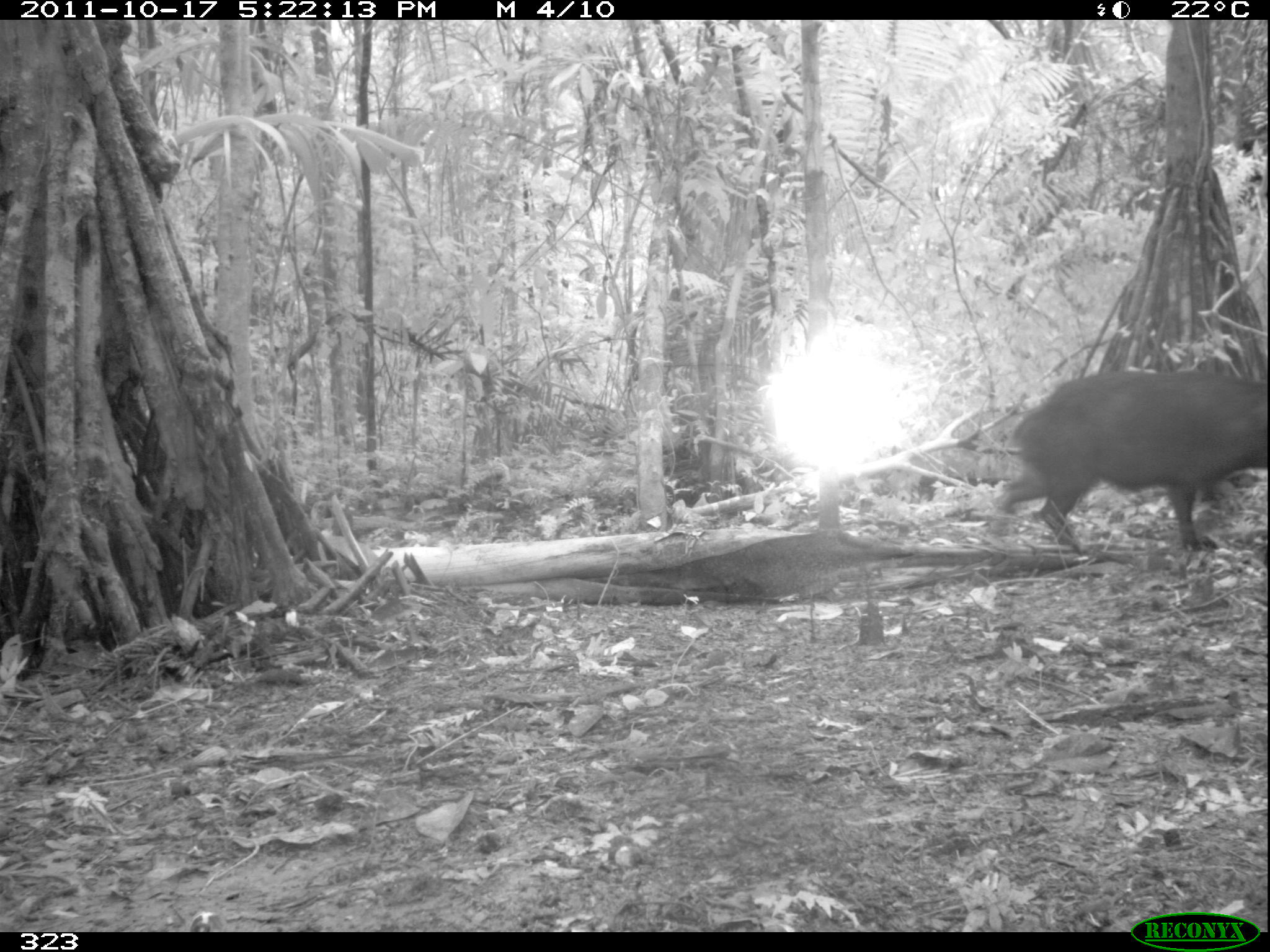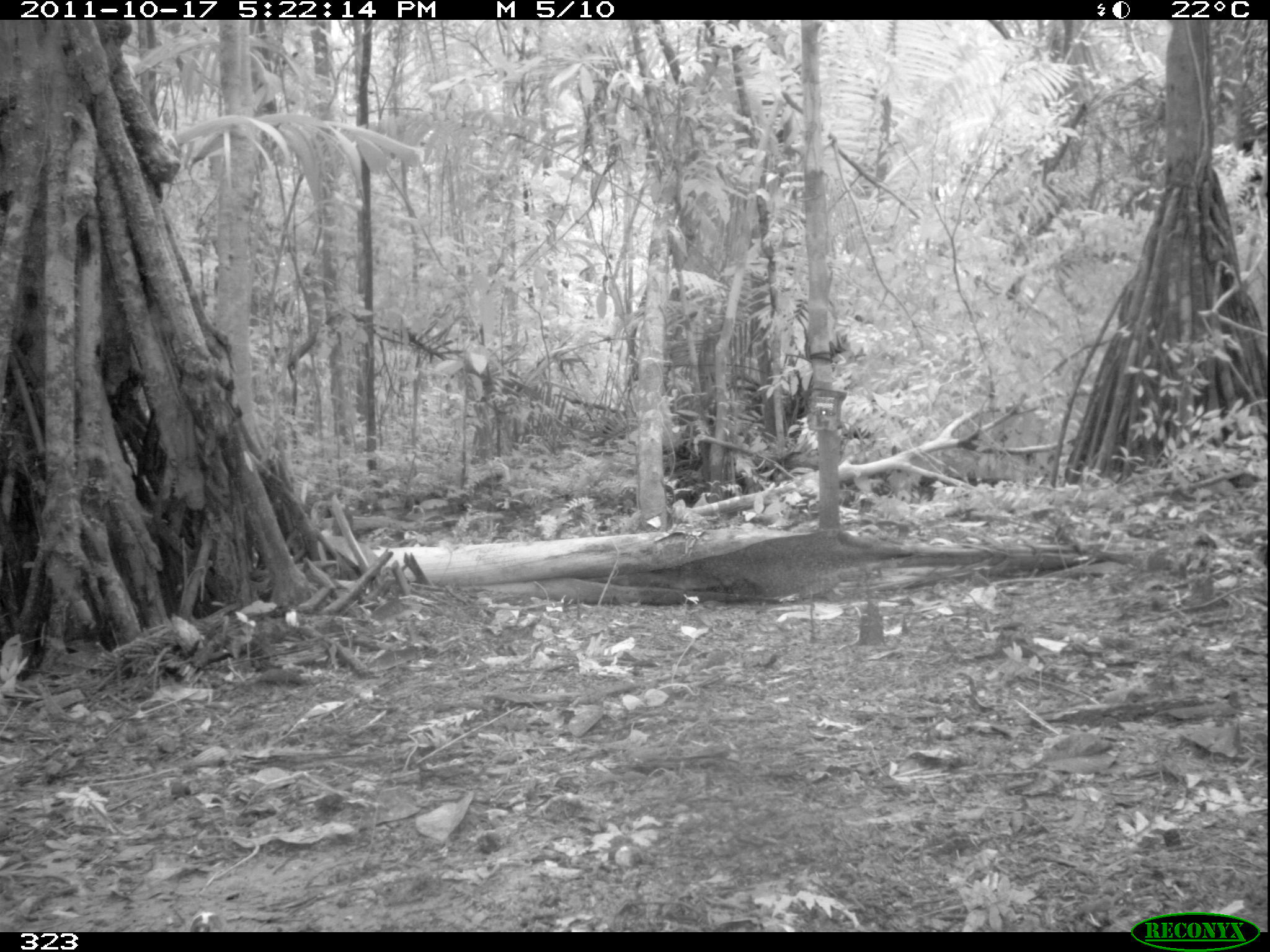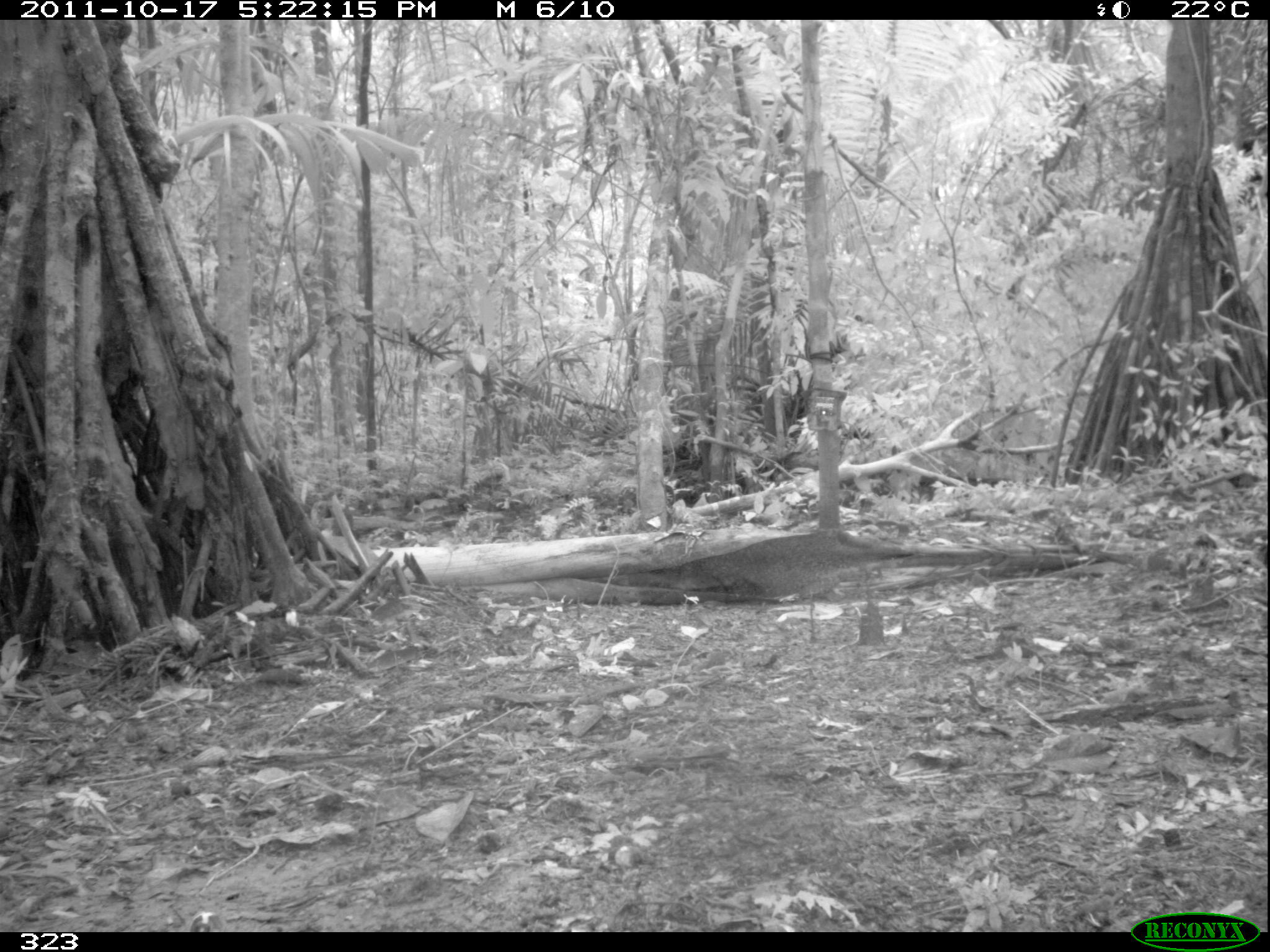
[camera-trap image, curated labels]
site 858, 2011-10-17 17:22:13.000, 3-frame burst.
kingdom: Animalia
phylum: Chordata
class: Mammalia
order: Artiodactyla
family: Tayassuidae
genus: Tayassu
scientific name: Tayassu pecari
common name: white-lipped peccary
Tayassu pecari (white-lipped peccary).